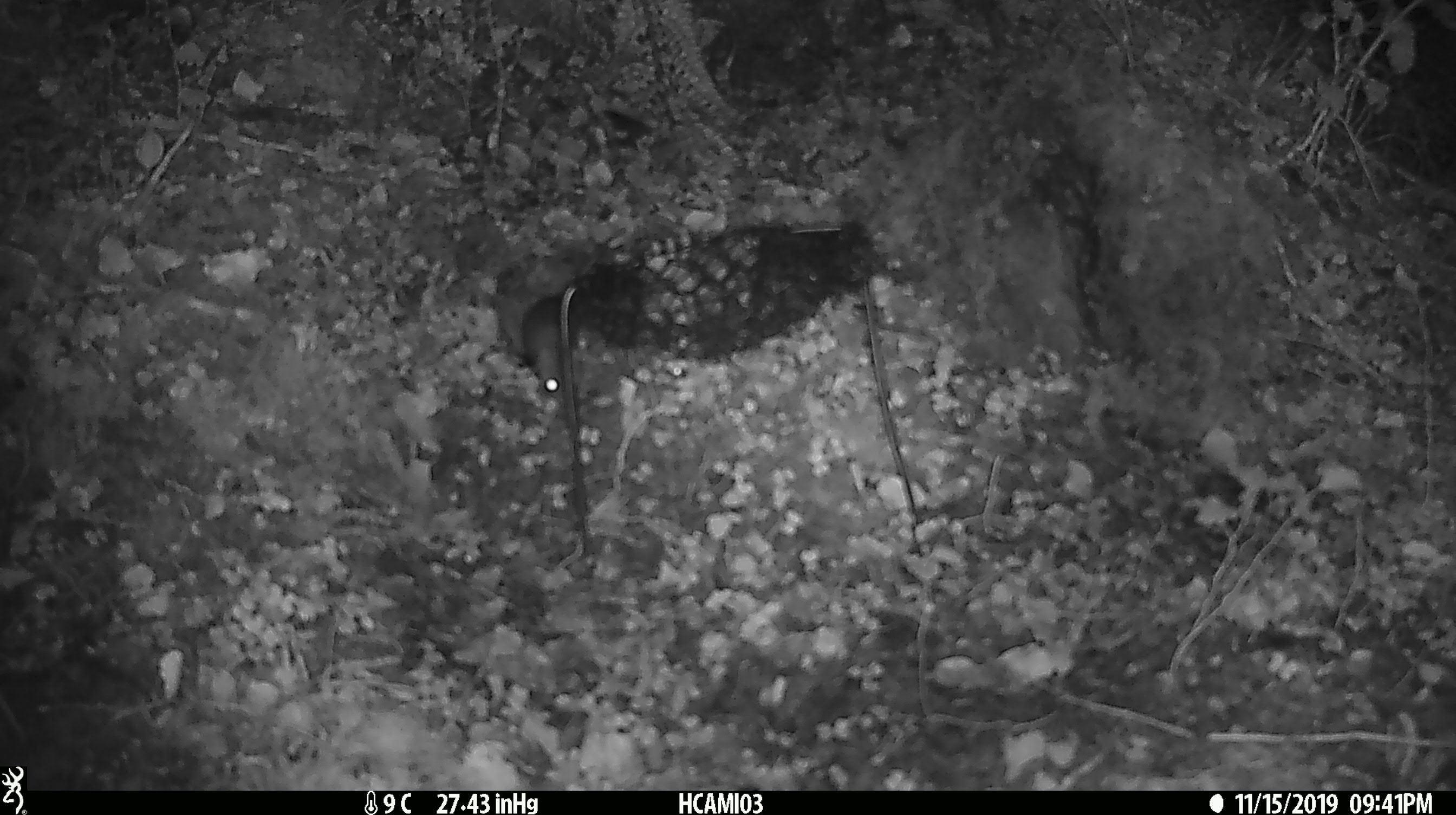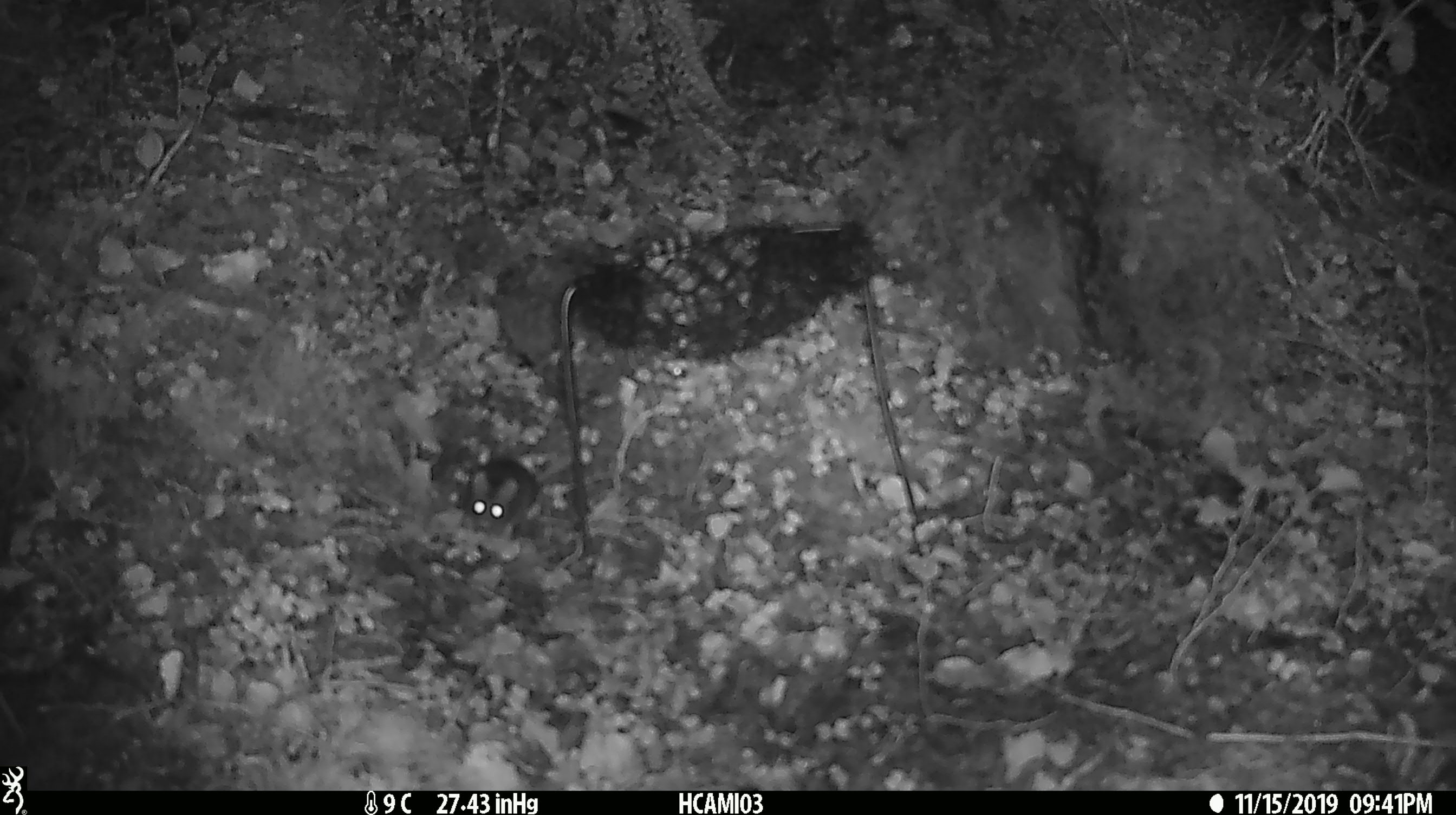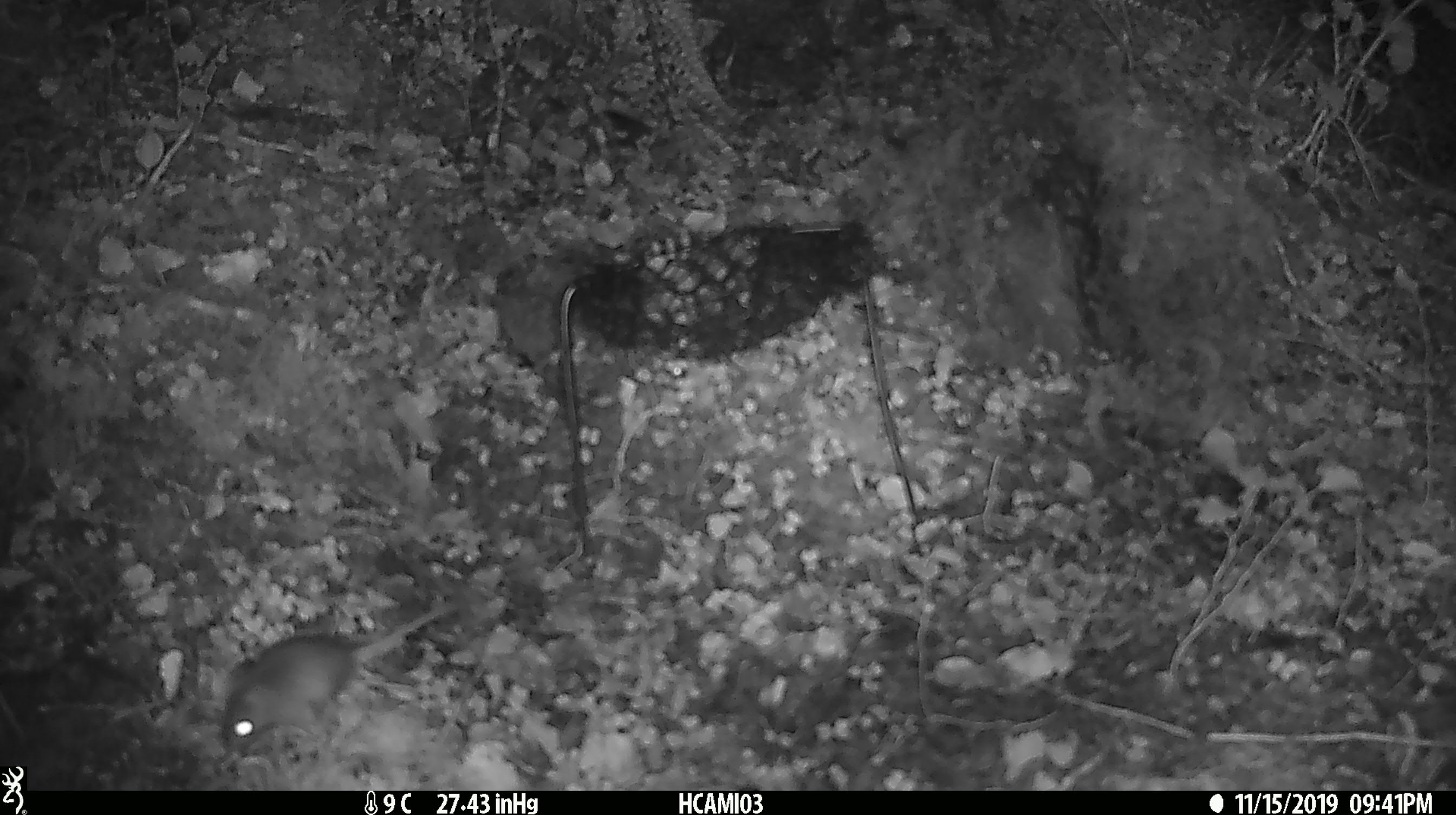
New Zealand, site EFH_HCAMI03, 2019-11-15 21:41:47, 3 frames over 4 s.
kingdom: Animalia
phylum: Chordata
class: Mammalia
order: Rodentia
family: Muridae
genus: Mus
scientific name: Mus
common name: mouse